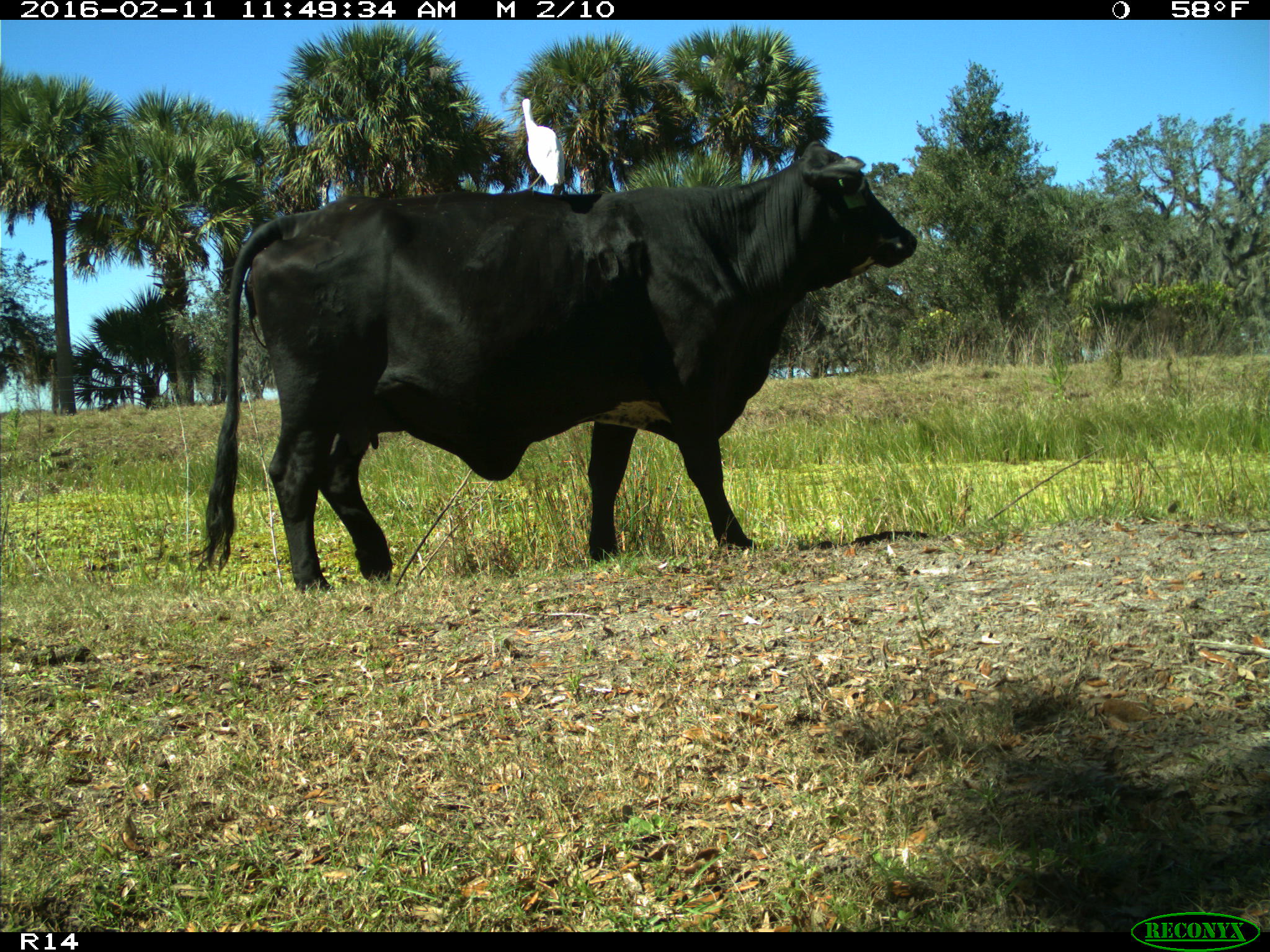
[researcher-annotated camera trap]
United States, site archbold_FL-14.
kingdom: Animalia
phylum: Chordata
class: Mammalia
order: Artiodactyla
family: Bovidae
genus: Bos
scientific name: Bos taurus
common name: domestic cow